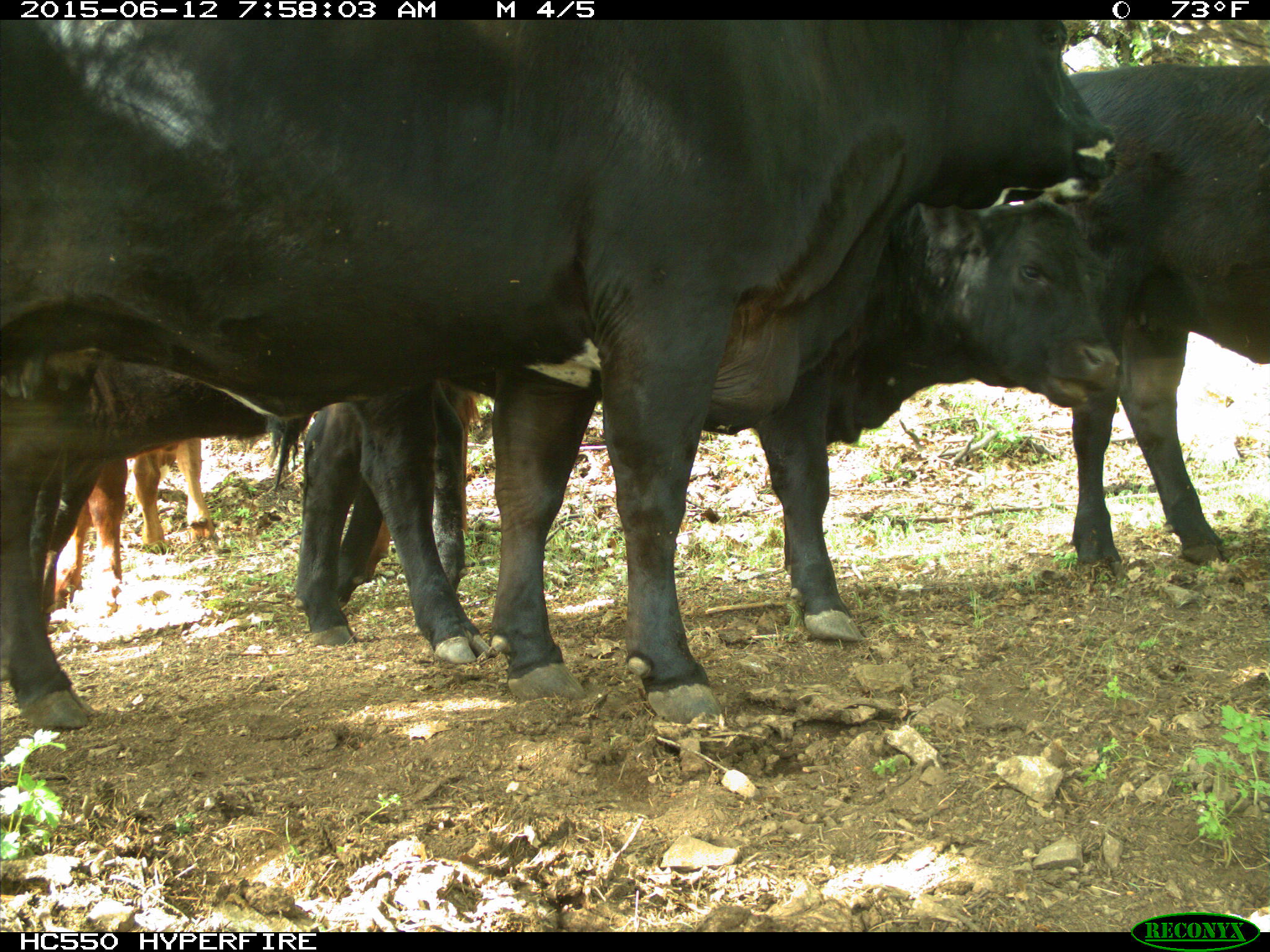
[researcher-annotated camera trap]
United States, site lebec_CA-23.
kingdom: Animalia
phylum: Chordata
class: Mammalia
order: Artiodactyla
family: Bovidae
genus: Bos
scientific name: Bos taurus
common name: domestic cow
Bos taurus (domestic cow).